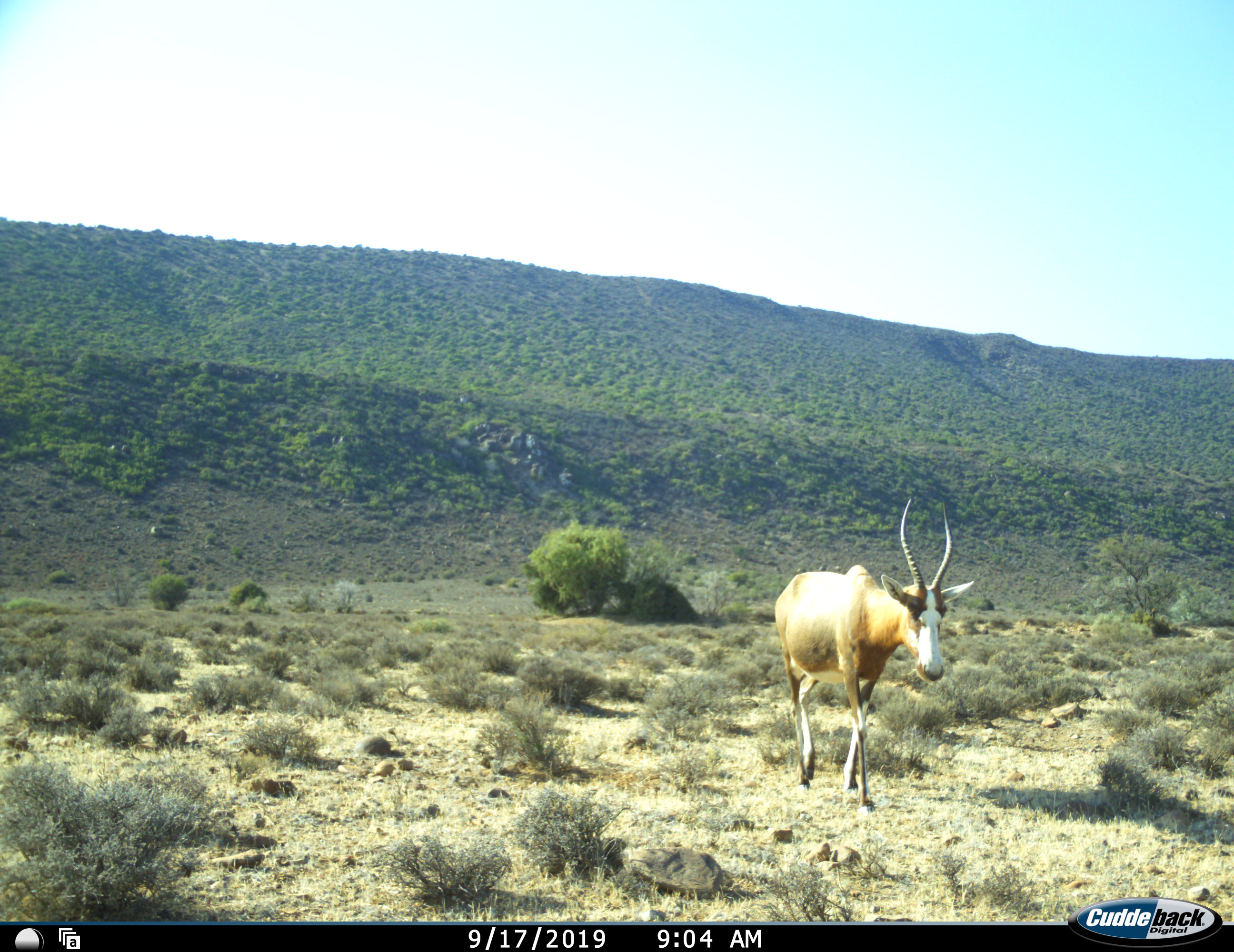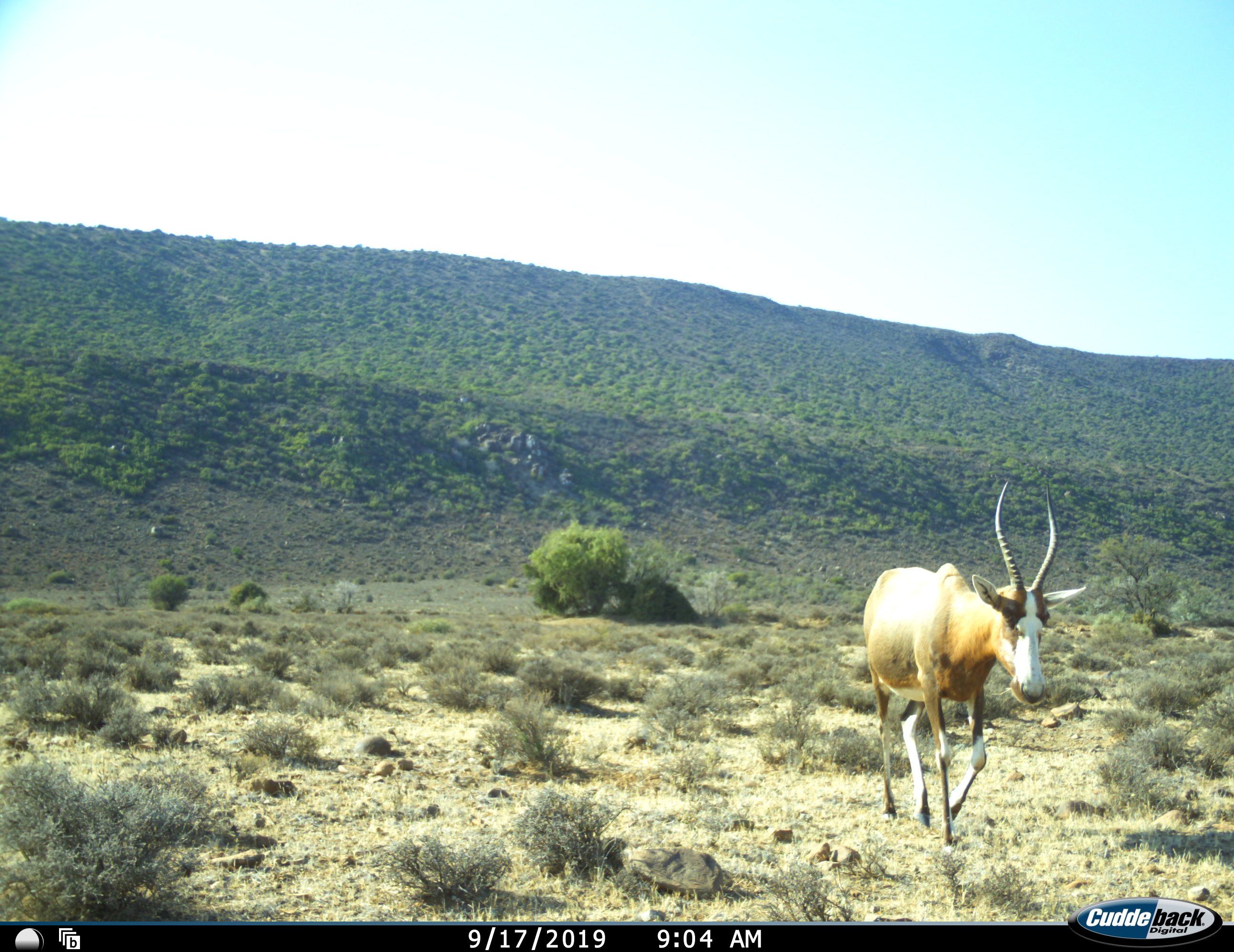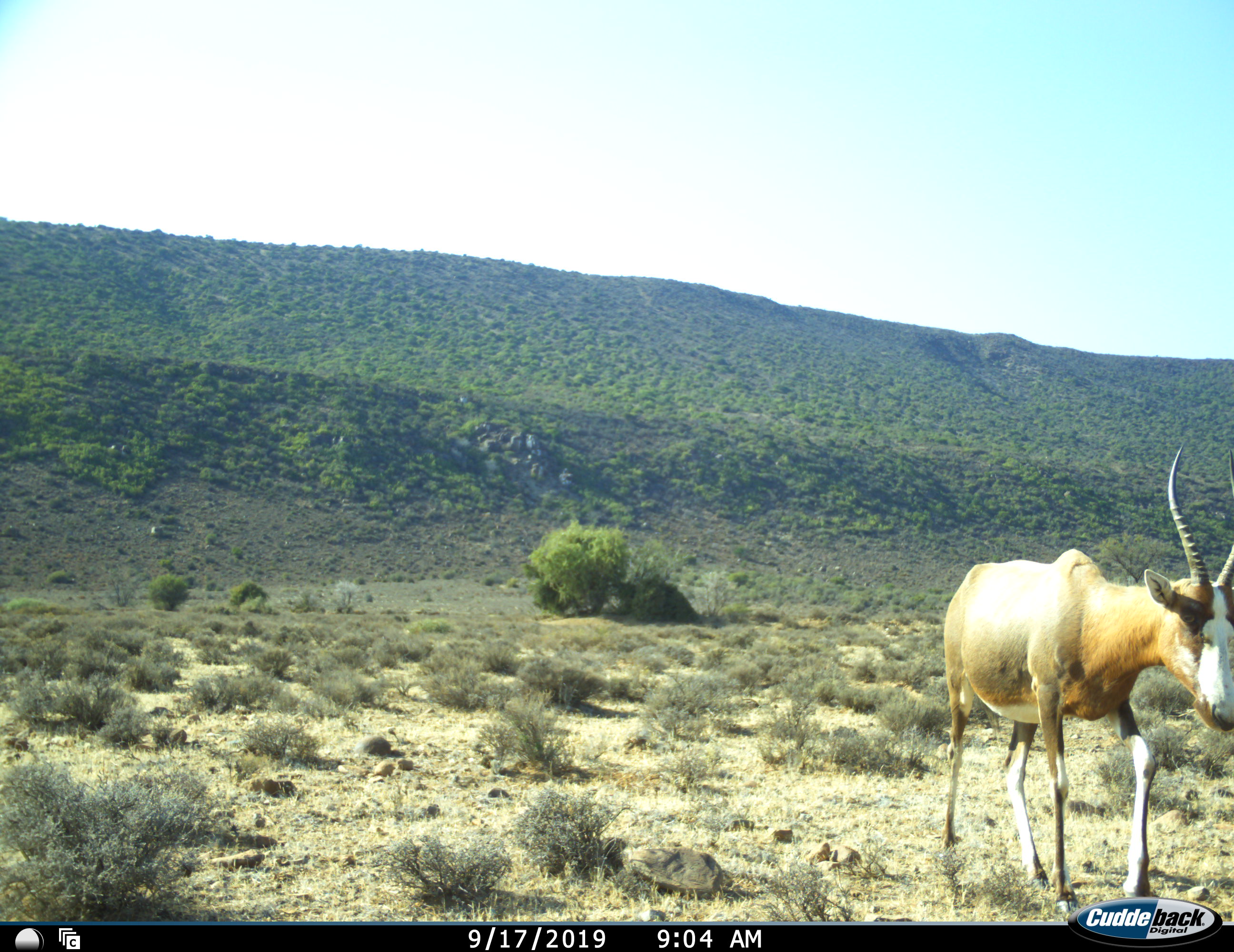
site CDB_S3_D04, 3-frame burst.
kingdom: Animalia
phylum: Chordata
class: Mammalia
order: Artiodactyla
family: Bovidae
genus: Damaliscus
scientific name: Damaliscus pygargus phillipsi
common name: blesbok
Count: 1.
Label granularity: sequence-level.